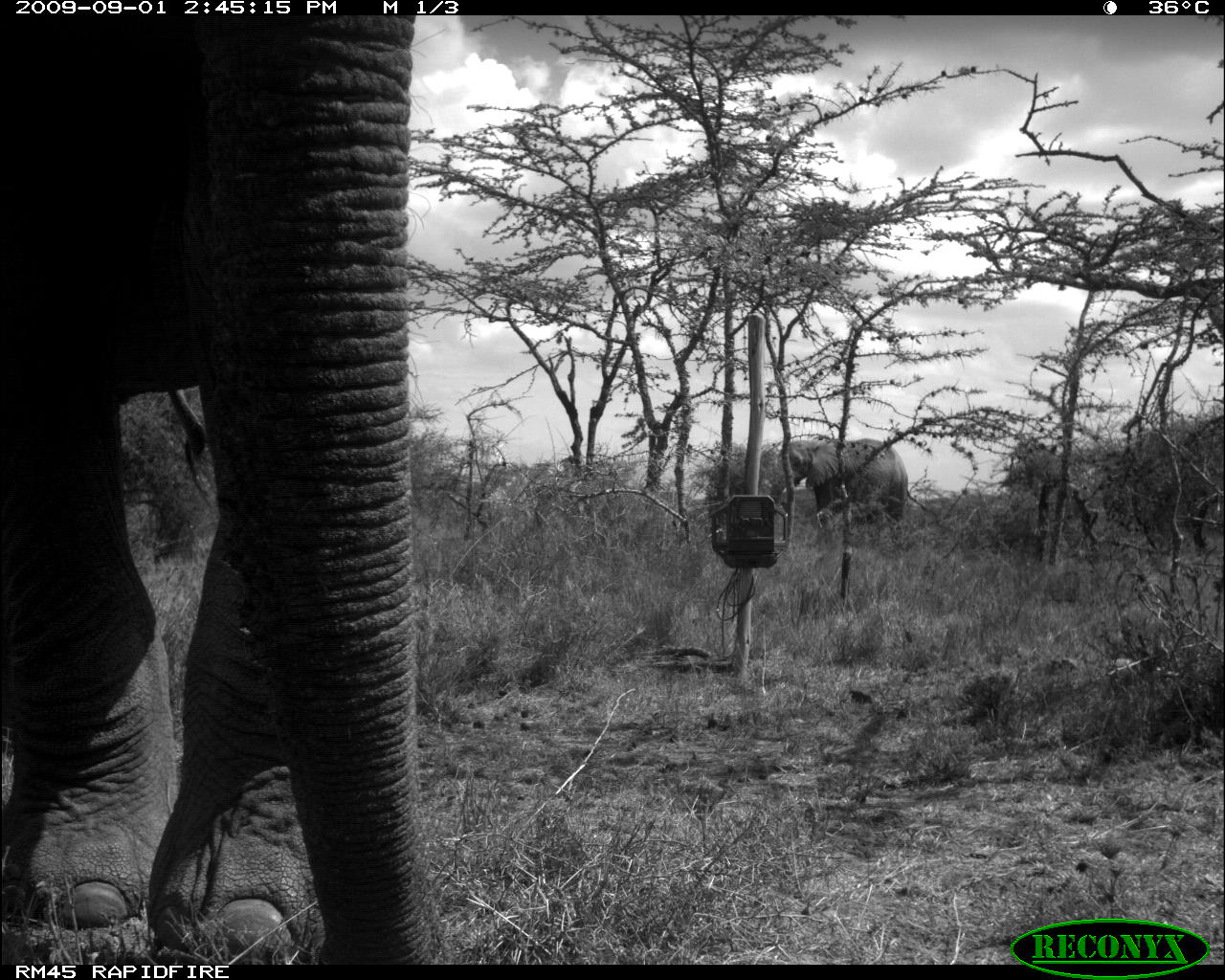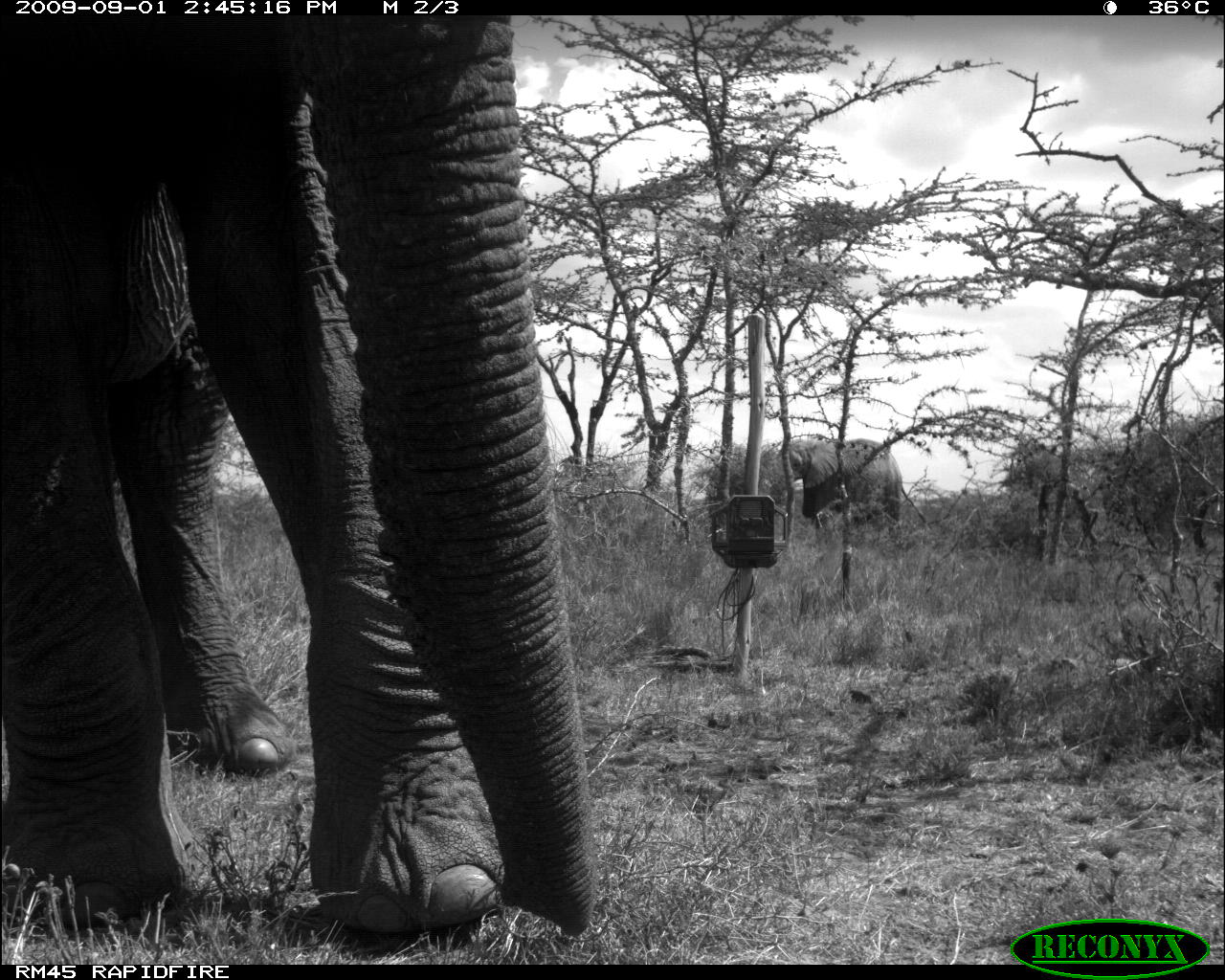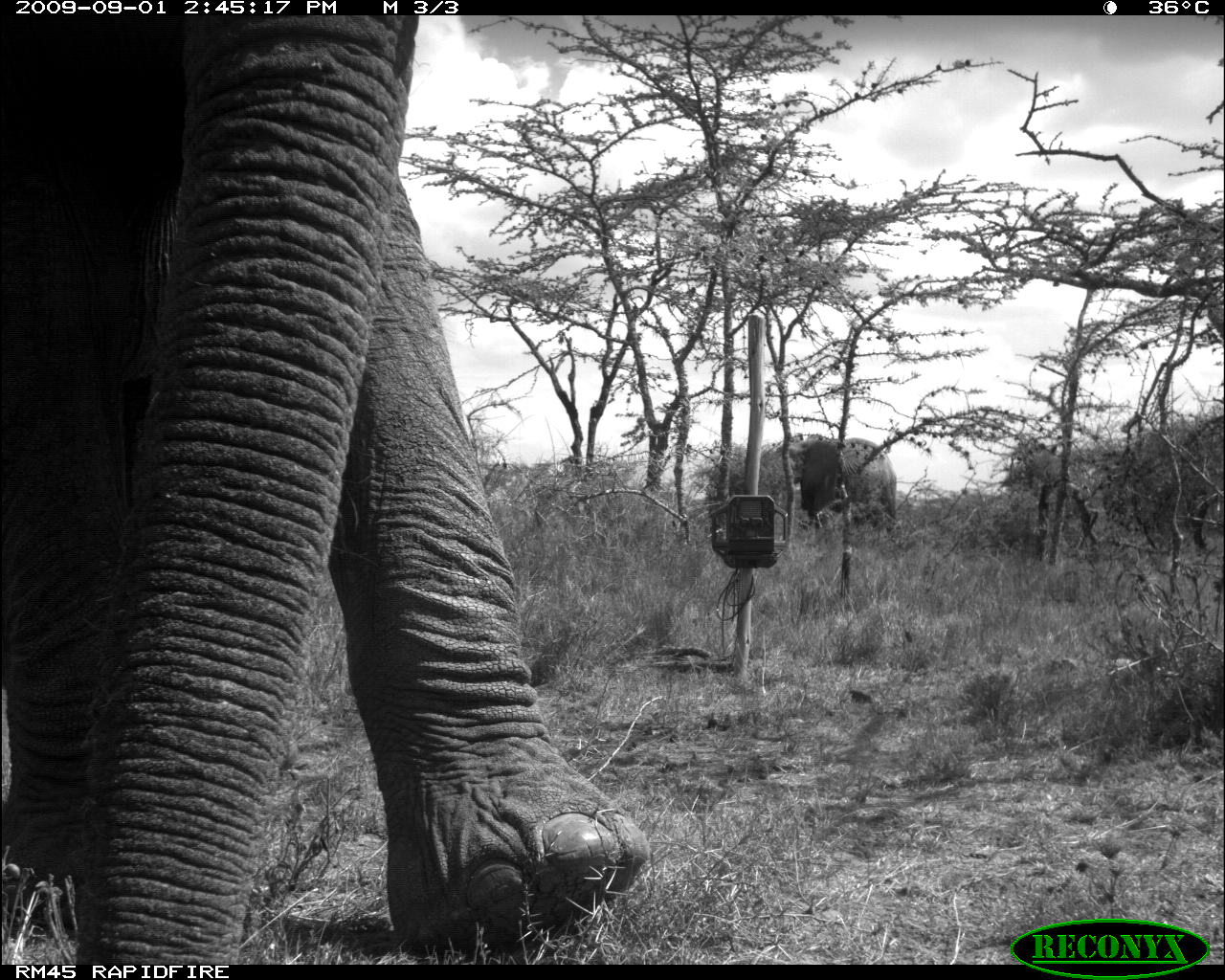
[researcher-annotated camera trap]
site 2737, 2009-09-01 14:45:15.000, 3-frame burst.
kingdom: Animalia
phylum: Chordata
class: Mammalia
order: Proboscidea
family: Elephantidae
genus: Loxodonta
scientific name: Loxodonta africana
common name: african bush elephant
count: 2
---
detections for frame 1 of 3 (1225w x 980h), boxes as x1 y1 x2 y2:
loxodonta africana: 0 12 444 961; 769 436 907 550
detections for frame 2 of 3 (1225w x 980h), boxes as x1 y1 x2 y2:
loxodonta africana: 0 18 594 934; 766 436 903 543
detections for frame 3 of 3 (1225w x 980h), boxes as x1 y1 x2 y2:
loxodonta africana: 0 18 651 961; 778 436 896 532